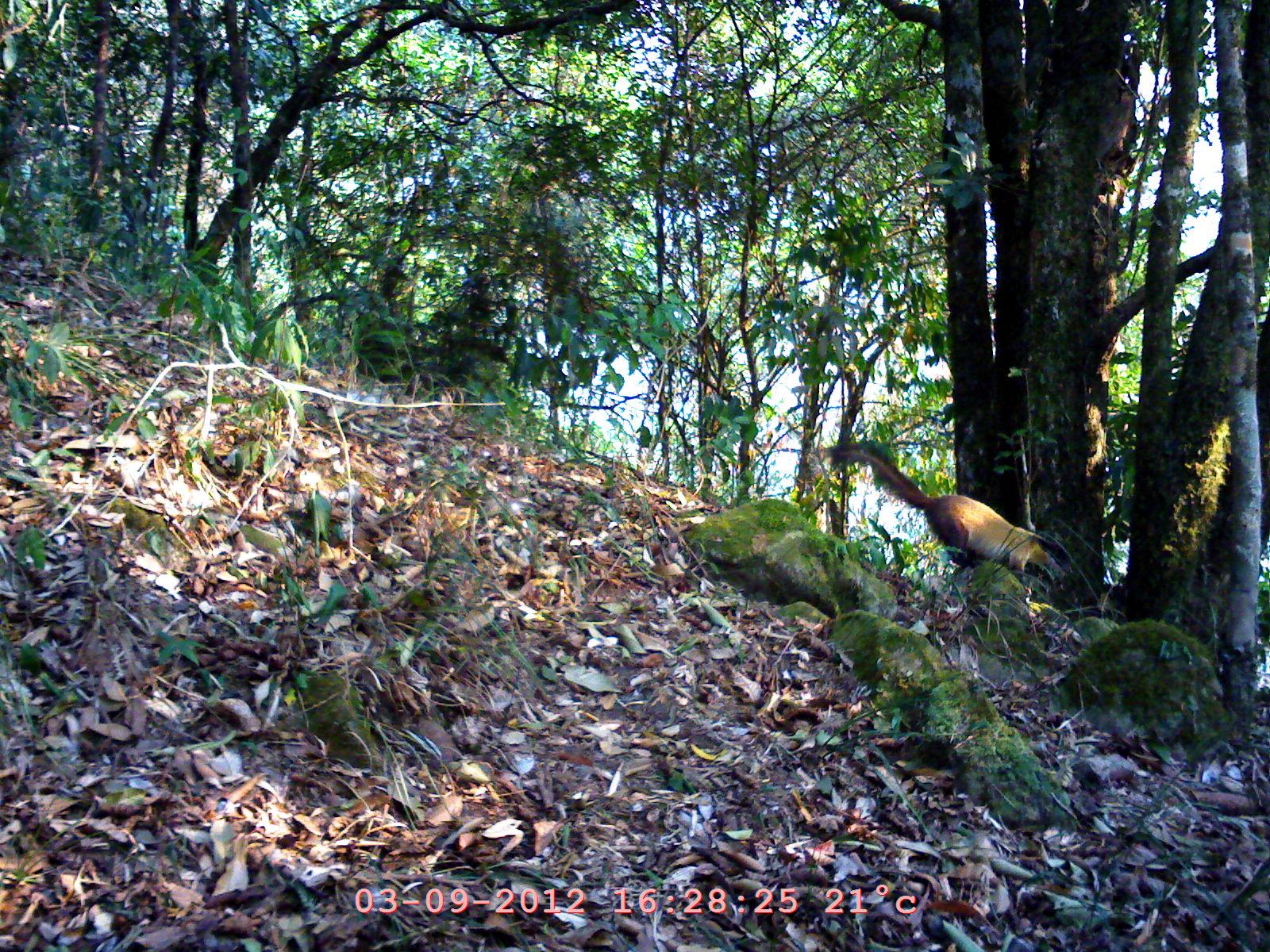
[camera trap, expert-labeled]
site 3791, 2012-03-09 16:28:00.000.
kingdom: Animalia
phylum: Chordata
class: Mammalia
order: Carnivora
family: Mustelidae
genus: Martes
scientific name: Martes flavigula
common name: yellow-throated marten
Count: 1.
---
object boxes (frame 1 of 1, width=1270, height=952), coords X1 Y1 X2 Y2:
martes flavigula: 817 438 1081 596